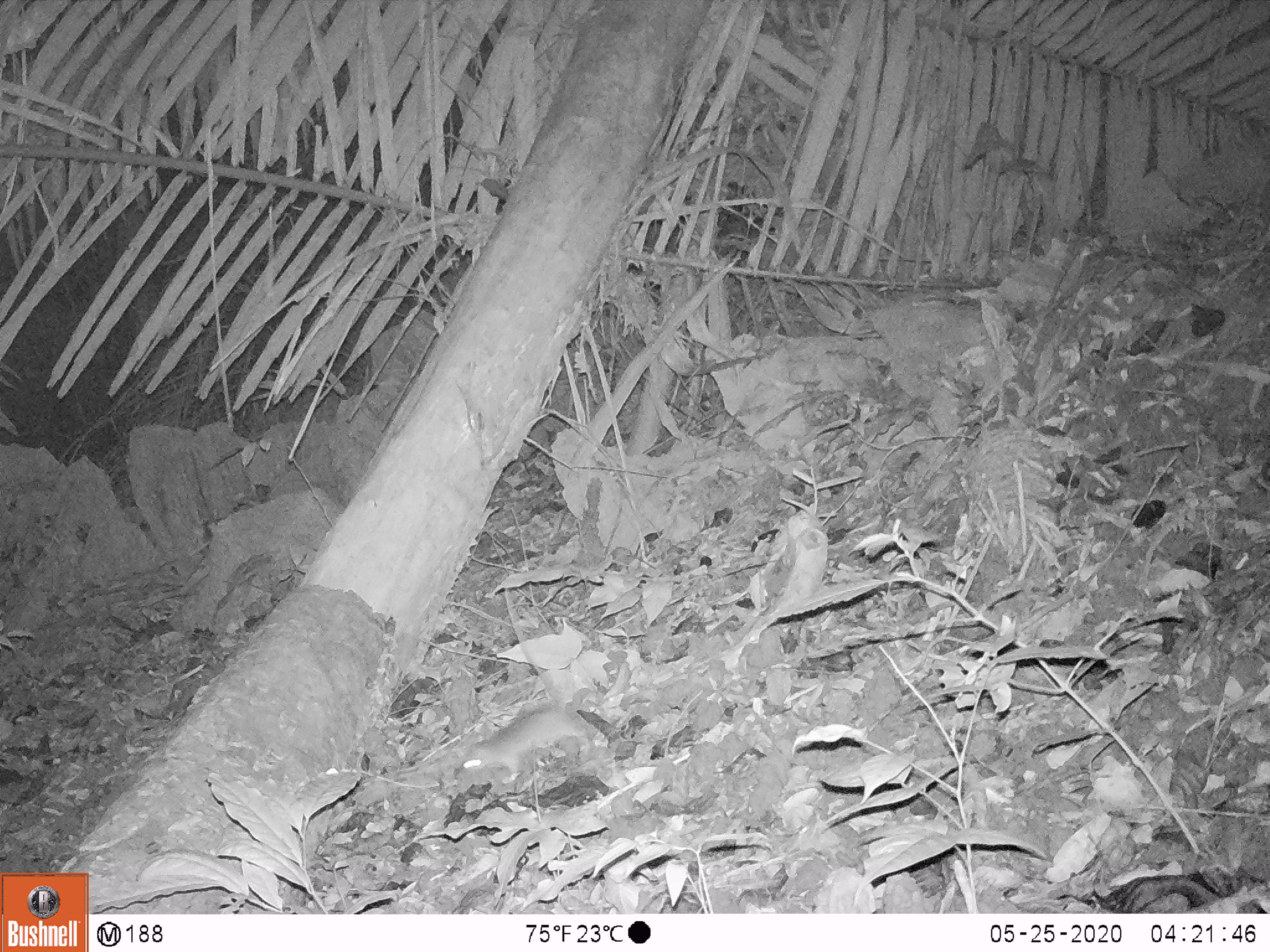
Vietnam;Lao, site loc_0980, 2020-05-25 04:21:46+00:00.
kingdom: Animalia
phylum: Chordata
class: Mammalia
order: Rodentia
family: Muridae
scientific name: Muridae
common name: old-world mice and rats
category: unidentified murid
Unidentified murid (old-world mice and rats) (Muridae). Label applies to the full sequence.